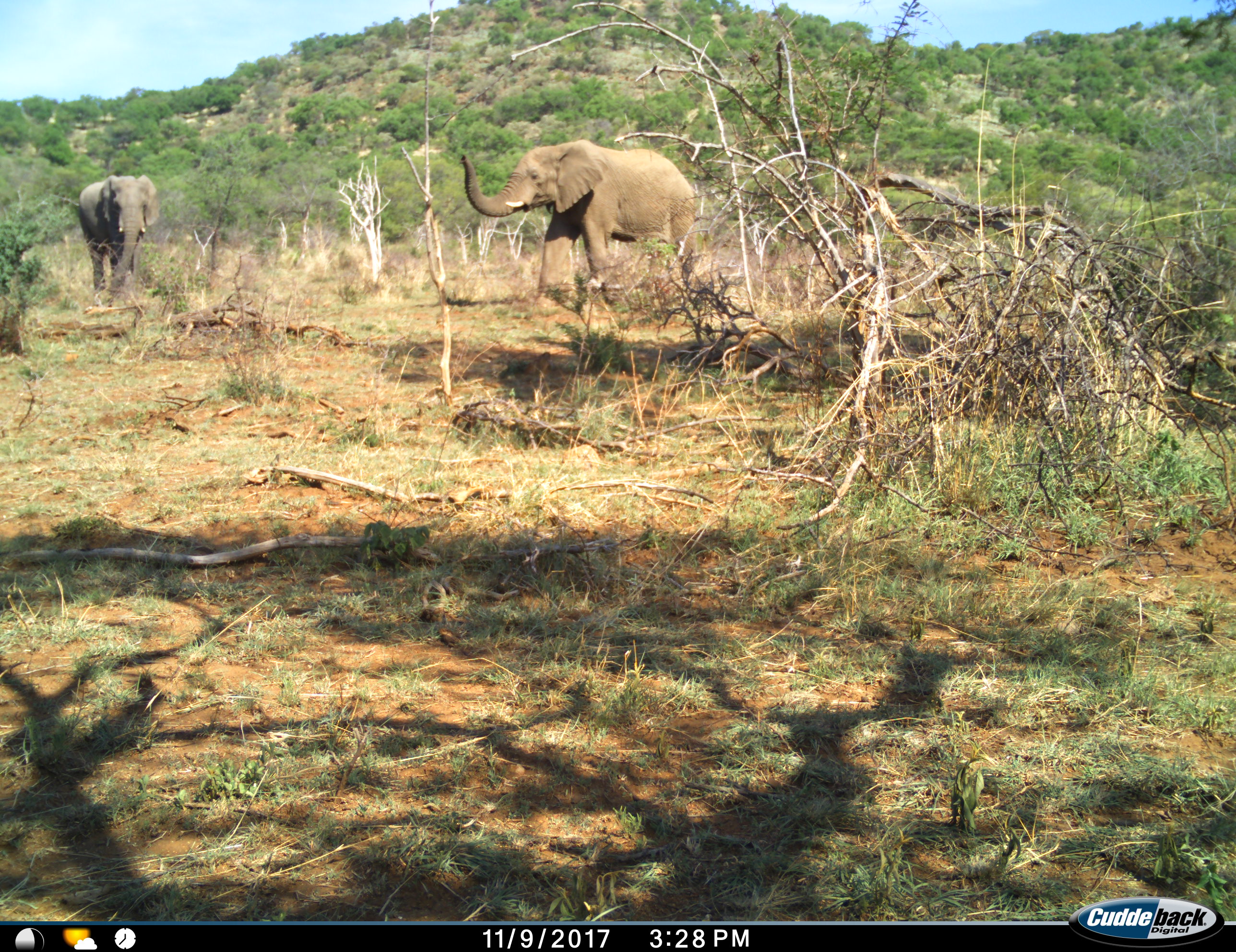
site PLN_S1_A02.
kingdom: Animalia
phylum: Chordata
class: Mammalia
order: Proboscidea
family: Elephantidae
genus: Loxodonta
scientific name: Loxodonta africana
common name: african bush elephant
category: elephant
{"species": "elephant (african bush elephant) (Loxodonta africana)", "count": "2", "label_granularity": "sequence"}